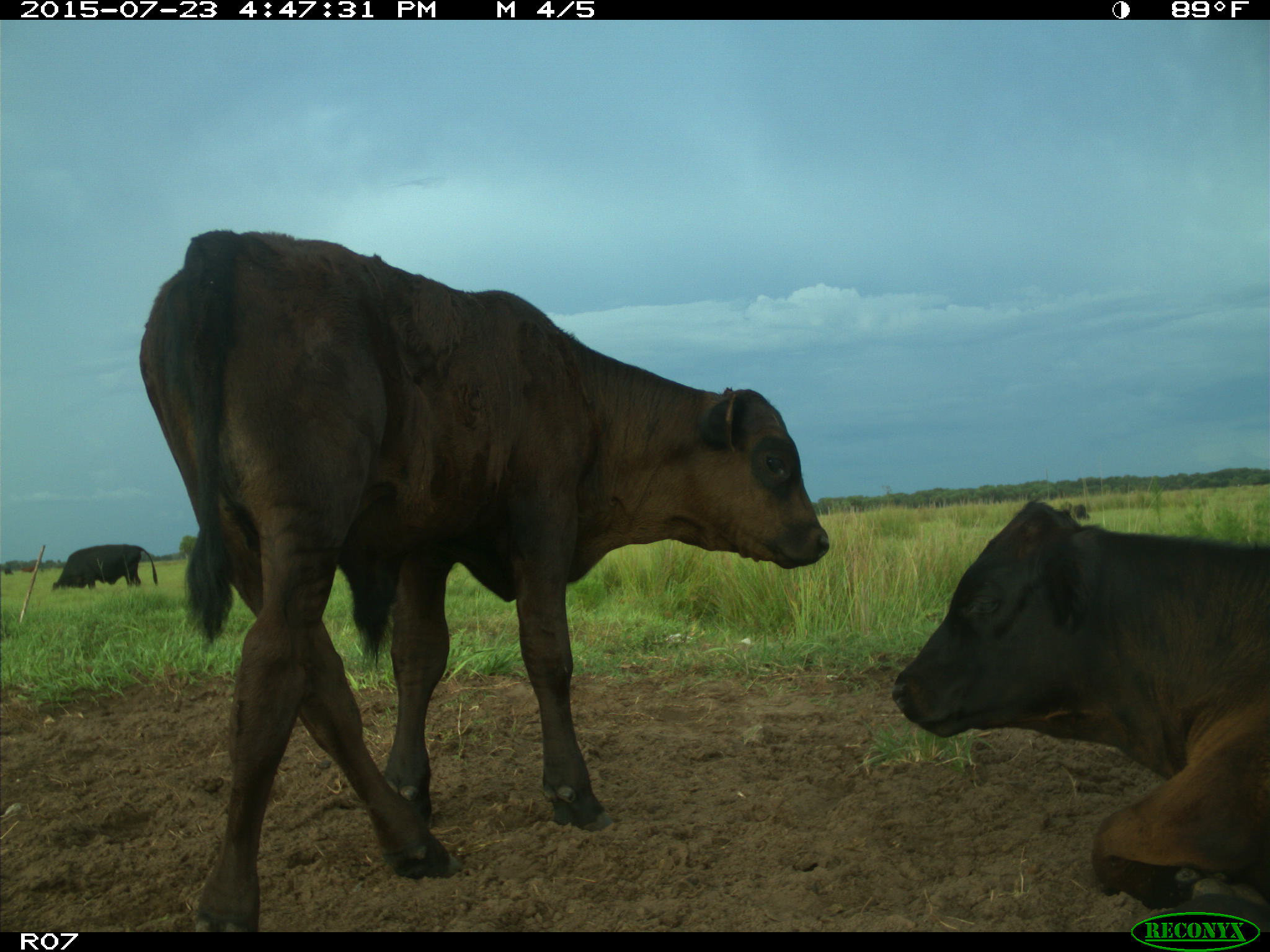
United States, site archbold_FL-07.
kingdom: Animalia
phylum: Chordata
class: Mammalia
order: Artiodactyla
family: Bovidae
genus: Bos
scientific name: Bos taurus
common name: domestic cow